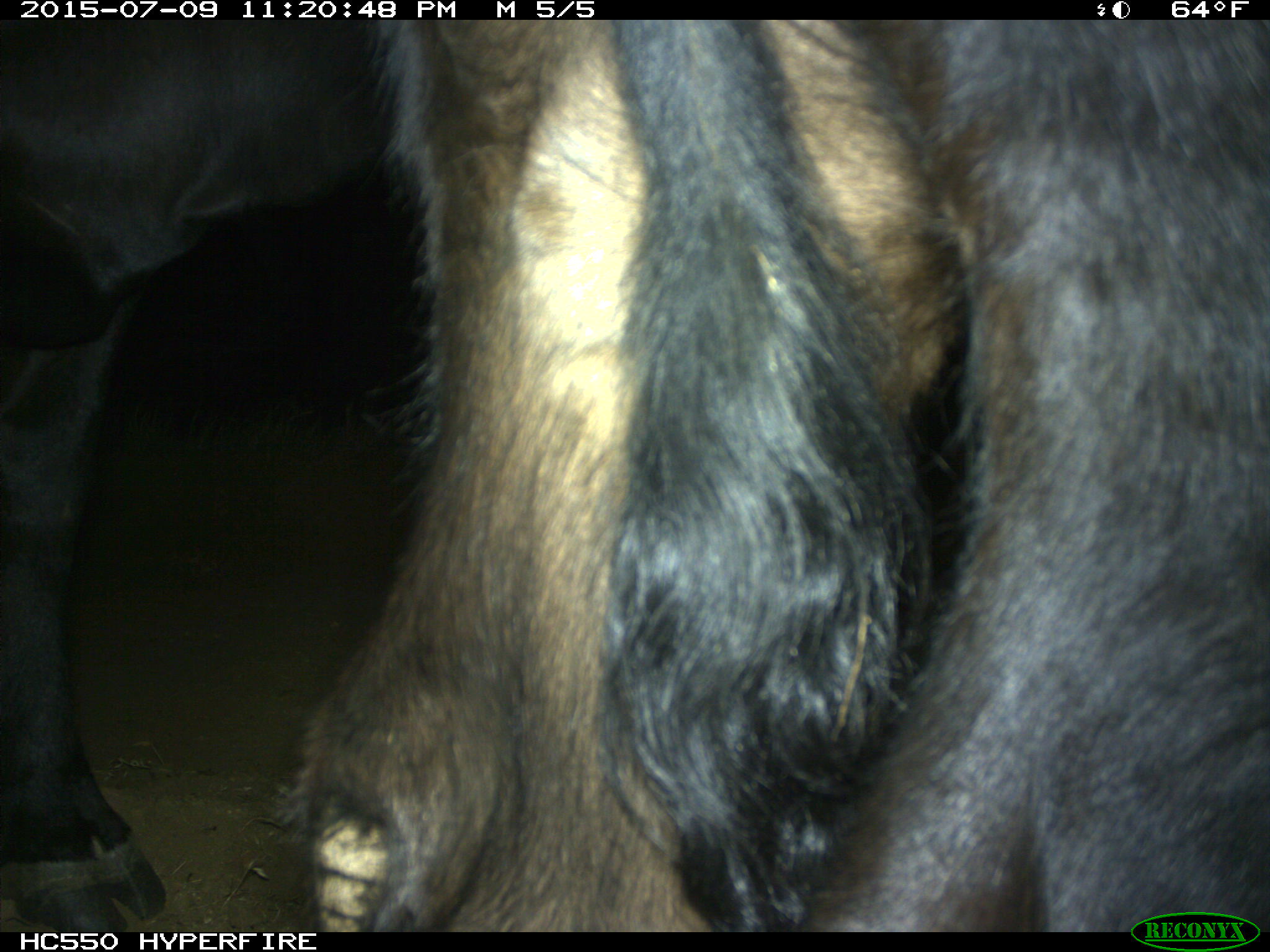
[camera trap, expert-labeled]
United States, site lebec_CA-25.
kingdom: Animalia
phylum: Chordata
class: Mammalia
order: Artiodactyla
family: Bovidae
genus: Bos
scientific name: Bos taurus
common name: domestic cow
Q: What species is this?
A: Bos taurus (domestic cow).